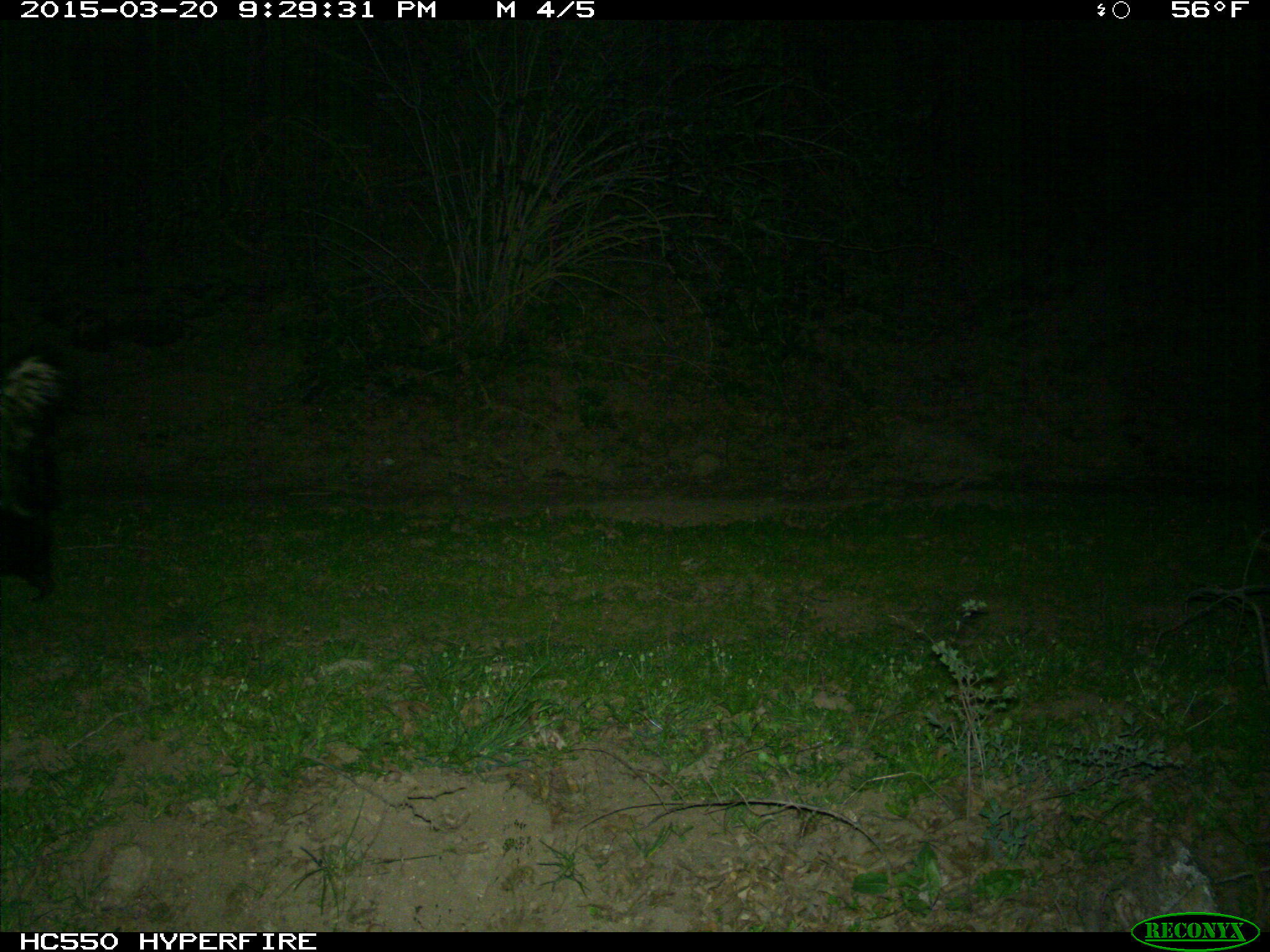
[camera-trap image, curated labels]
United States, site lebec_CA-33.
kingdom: Animalia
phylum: Chordata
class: Mammalia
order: Carnivora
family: Mephitidae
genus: Mephitis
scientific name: Mephitis mephitis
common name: striped skunk